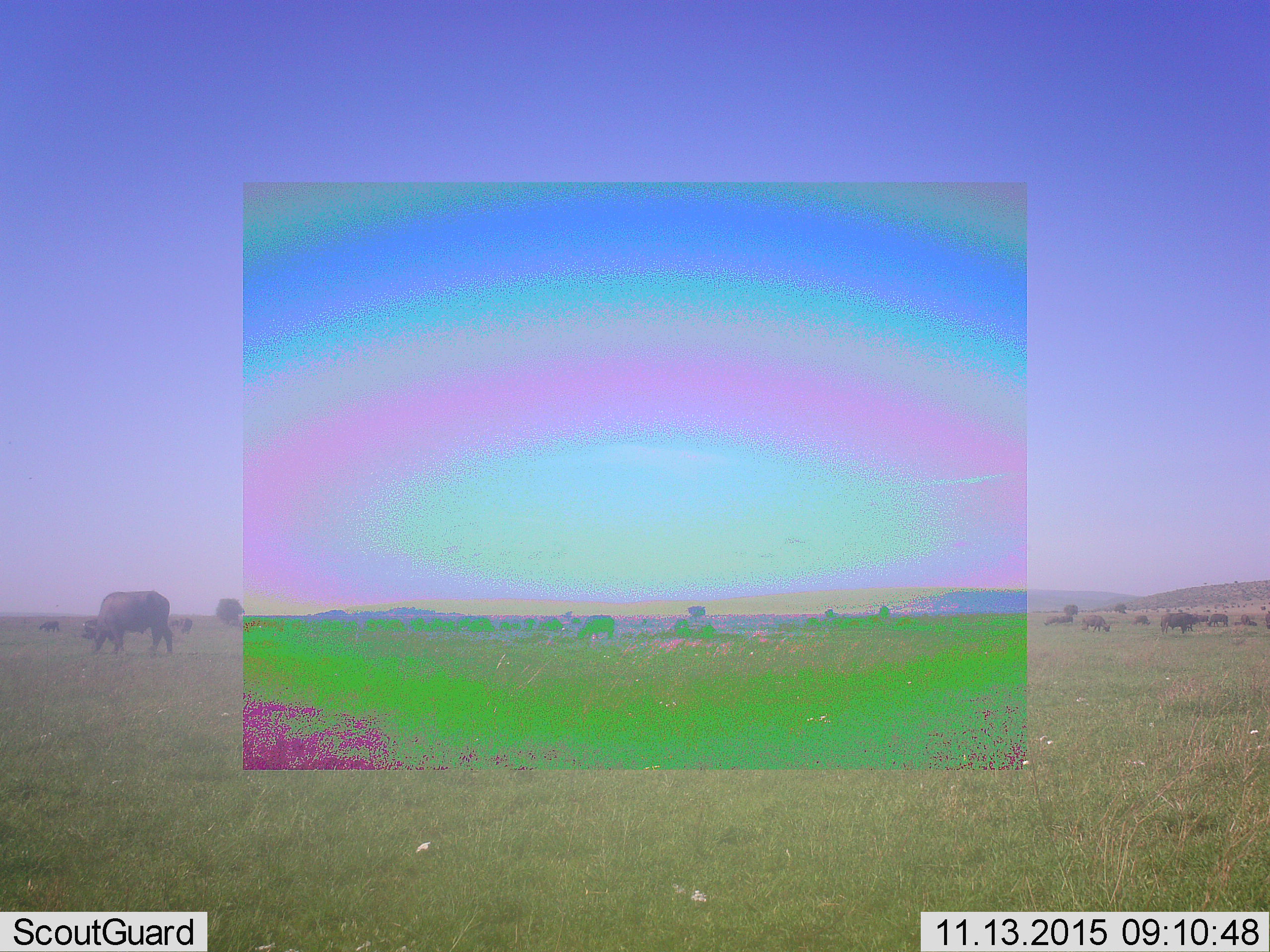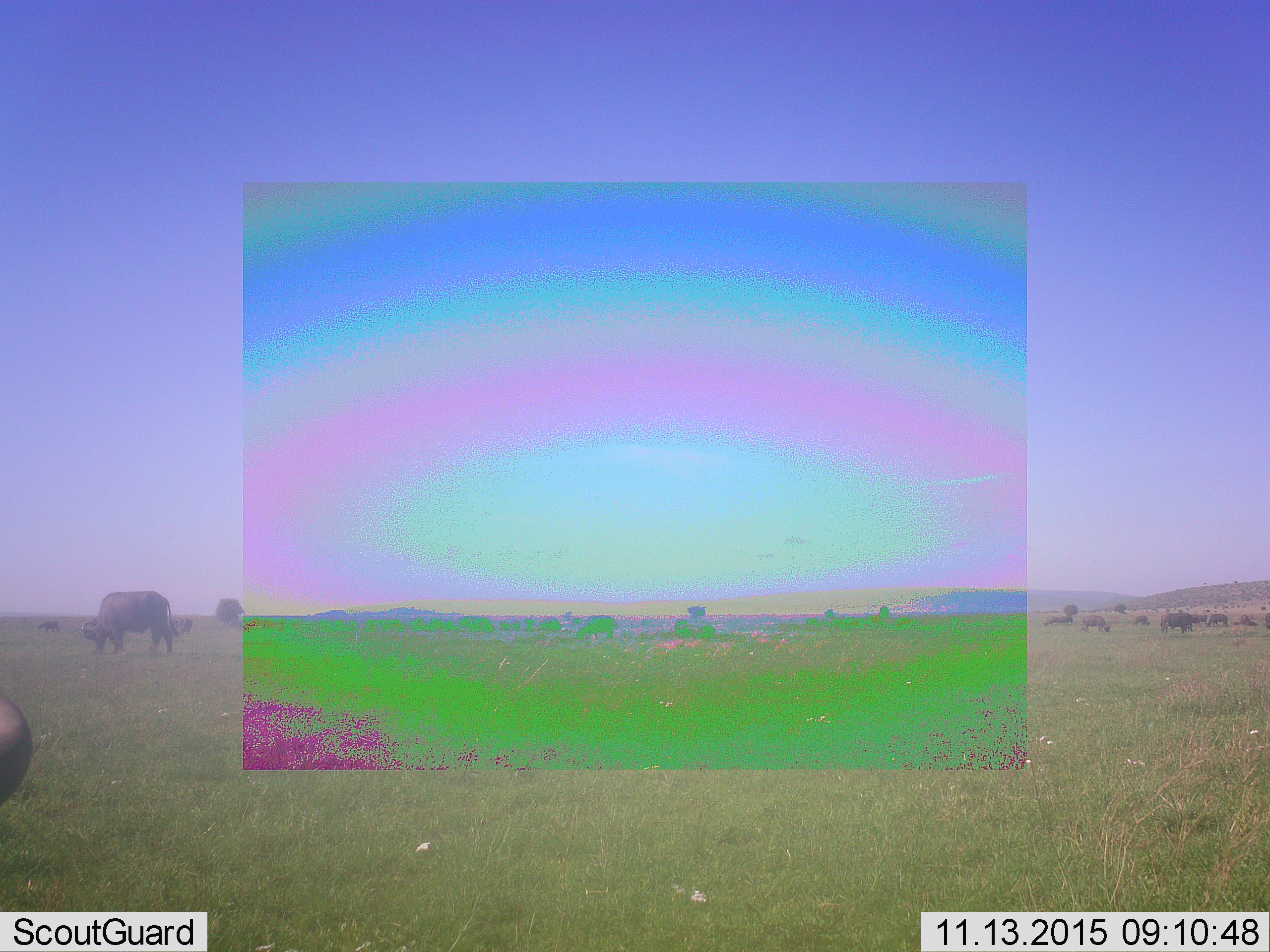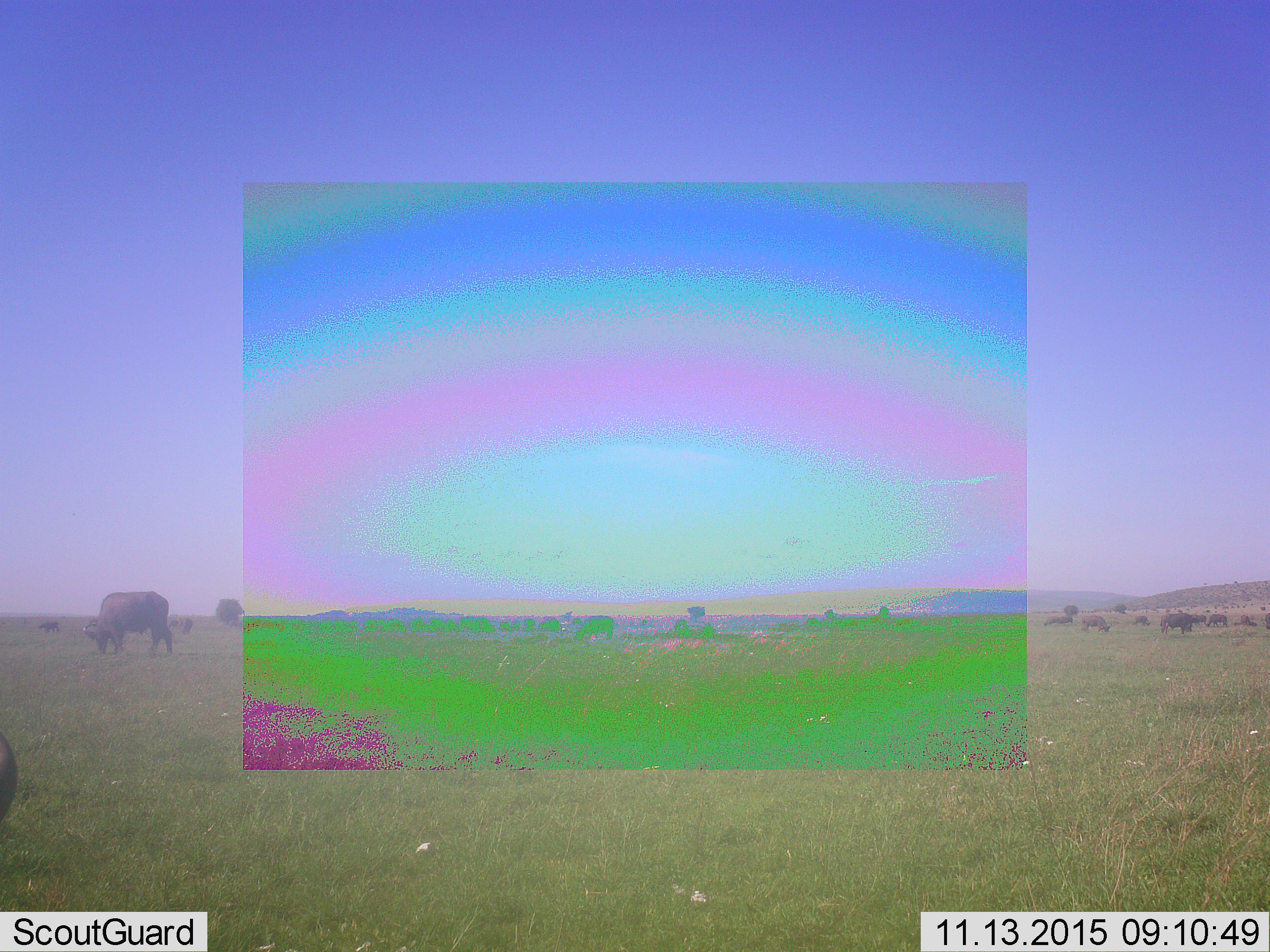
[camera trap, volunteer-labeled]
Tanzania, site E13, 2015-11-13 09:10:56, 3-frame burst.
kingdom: Animalia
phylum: Chordata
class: Mammalia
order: Artiodactyla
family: Bovidae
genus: Syncerus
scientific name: Syncerus caffer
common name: cape buffalo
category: buffalo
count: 11-50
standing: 64%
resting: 14%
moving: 29%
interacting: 14%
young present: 21%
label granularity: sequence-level